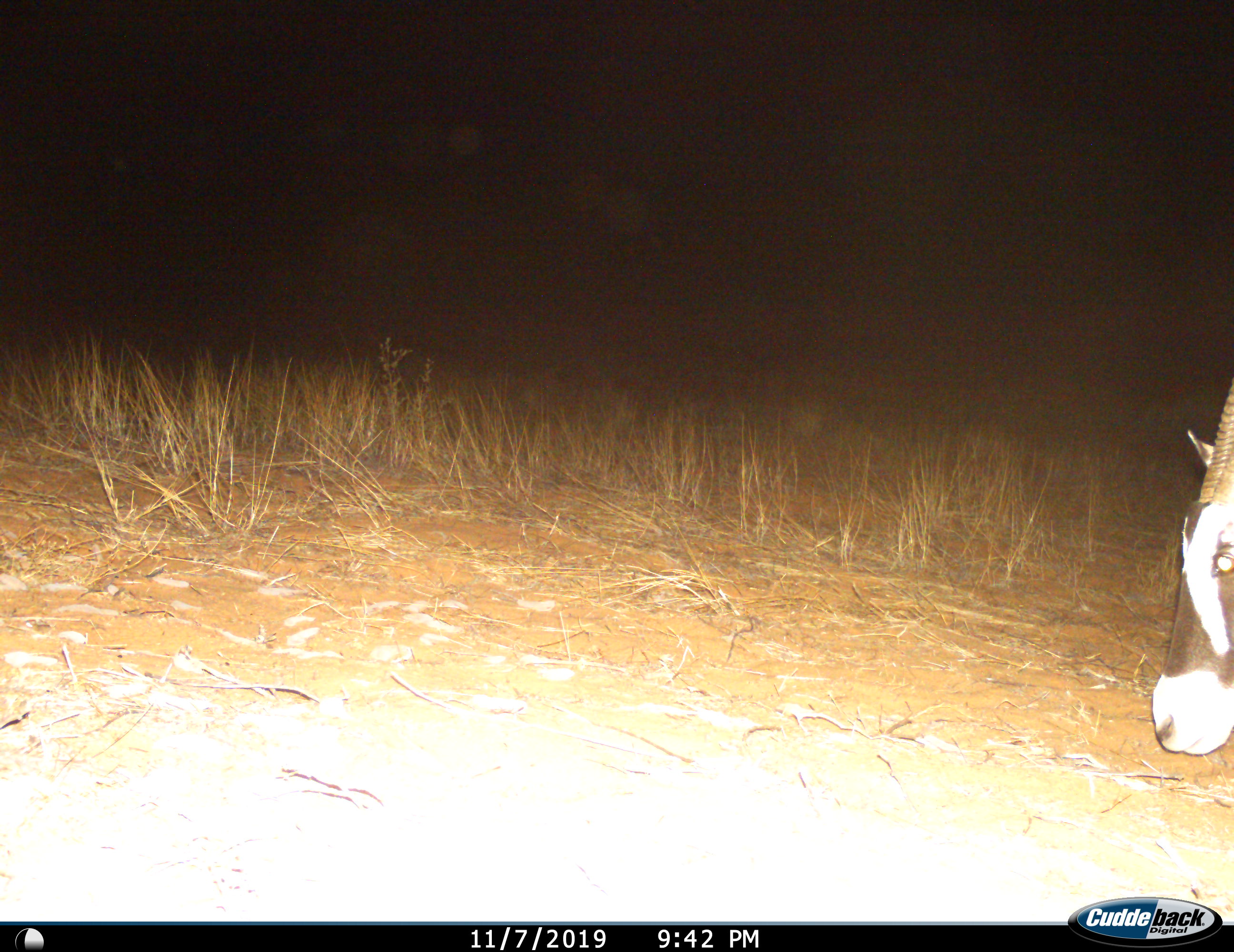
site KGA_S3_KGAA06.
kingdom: Animalia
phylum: Chordata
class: Mammalia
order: Artiodactyla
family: Bovidae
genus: Oryx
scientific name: Oryx gazella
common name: gemsbok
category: oryx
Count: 1.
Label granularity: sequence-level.